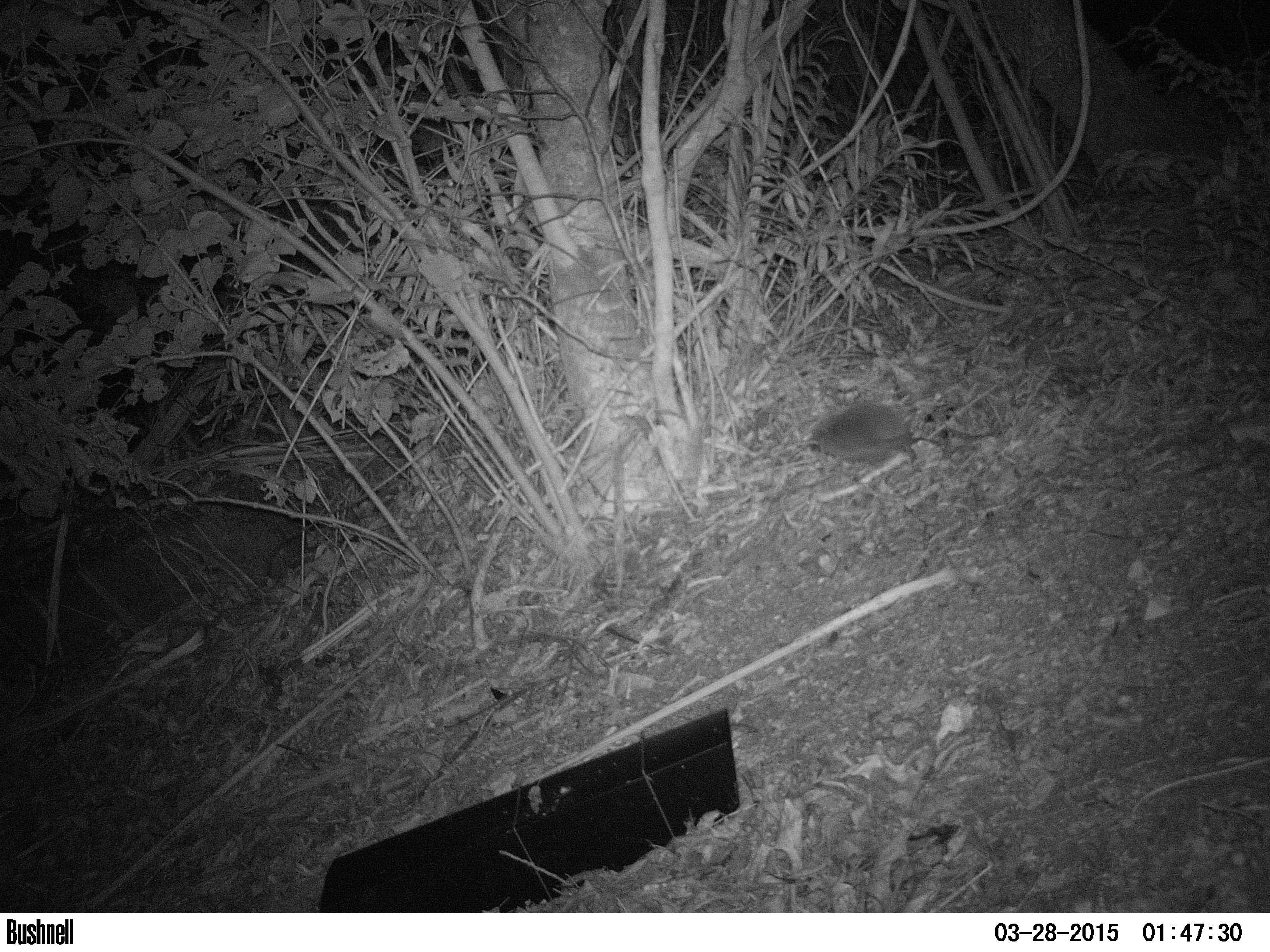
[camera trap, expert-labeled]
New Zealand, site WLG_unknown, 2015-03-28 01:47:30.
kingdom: Animalia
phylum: Chordata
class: Mammalia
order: Eulipotyphla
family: Erinaceidae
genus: Erinaceus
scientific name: Erinaceus europaeus europaeus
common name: european hedgehog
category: hedgehog